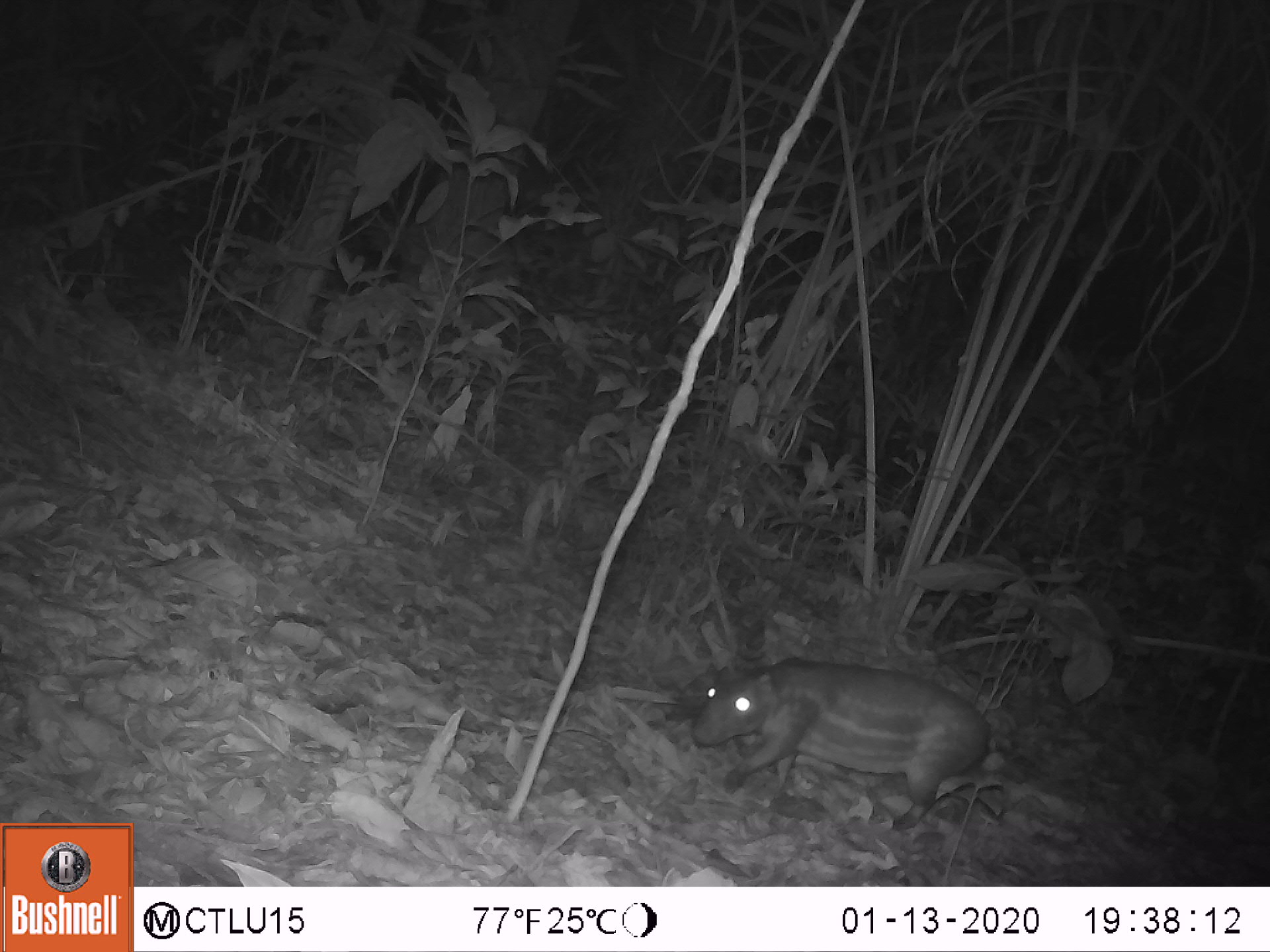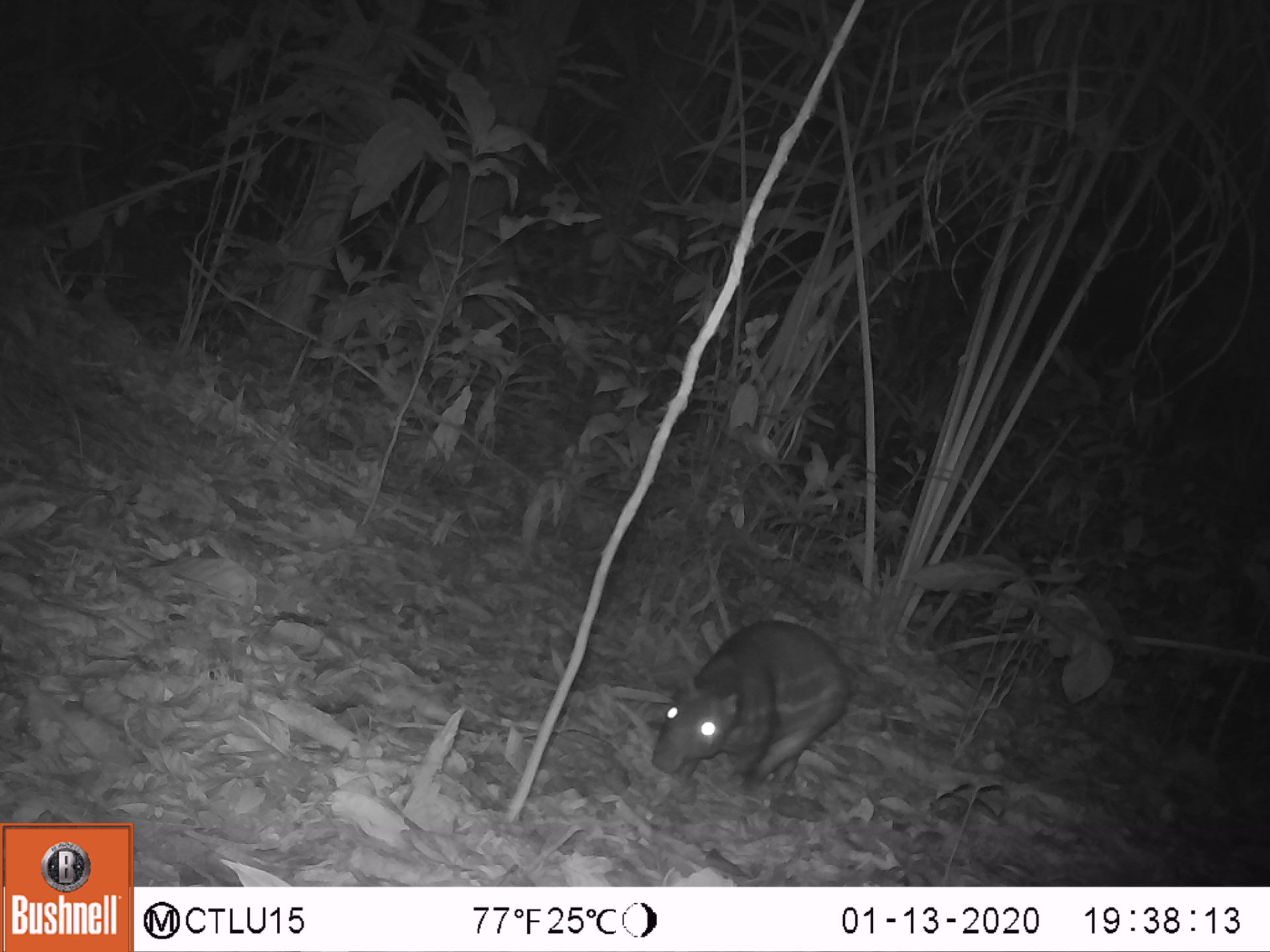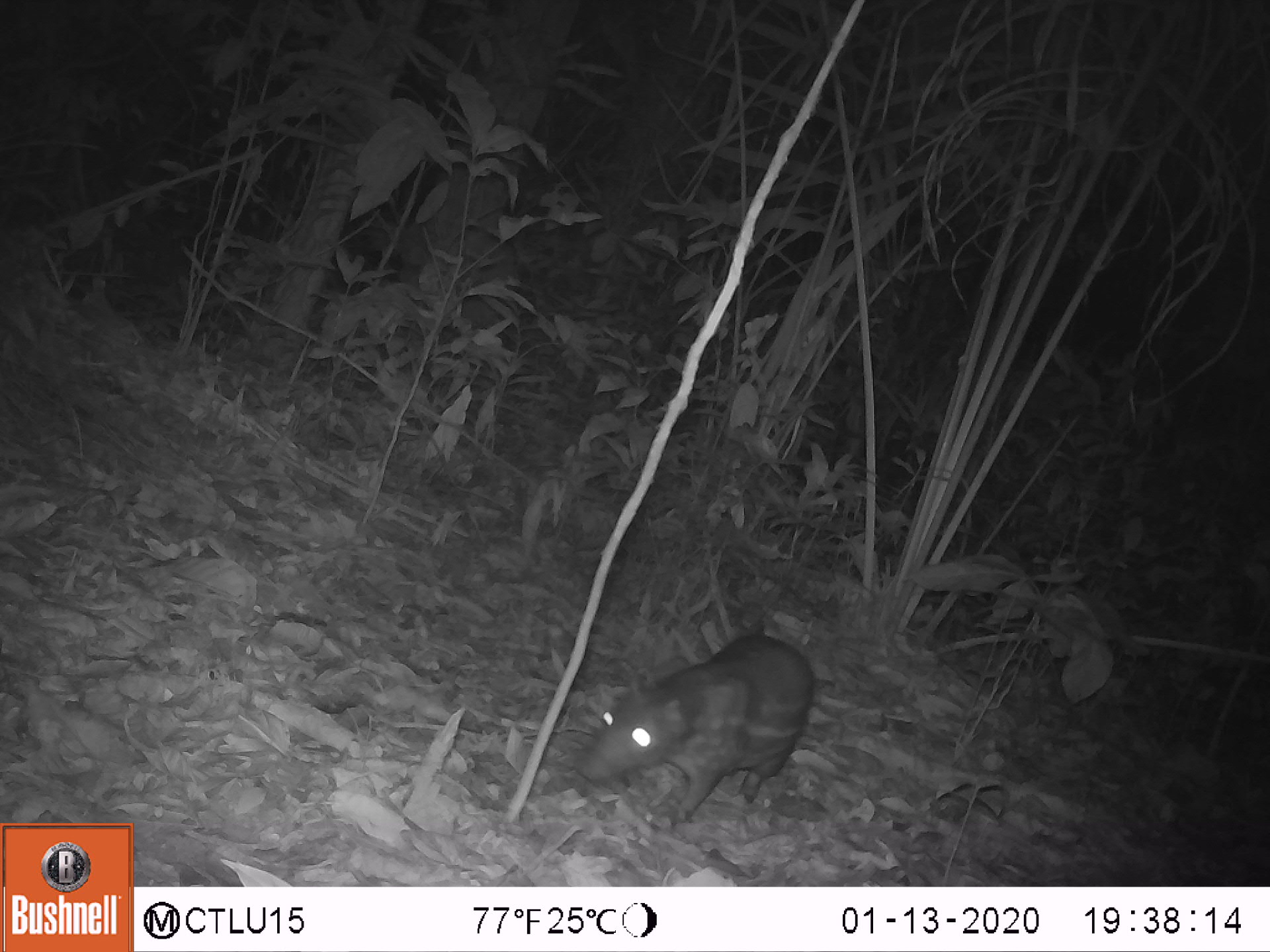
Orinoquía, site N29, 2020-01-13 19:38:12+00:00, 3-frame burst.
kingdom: Animalia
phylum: Chordata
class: Mammalia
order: Rodentia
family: Cuniculidae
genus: Cuniculus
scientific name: Cuniculus paca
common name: spotted paca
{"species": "spotted paca (Cuniculus paca)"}